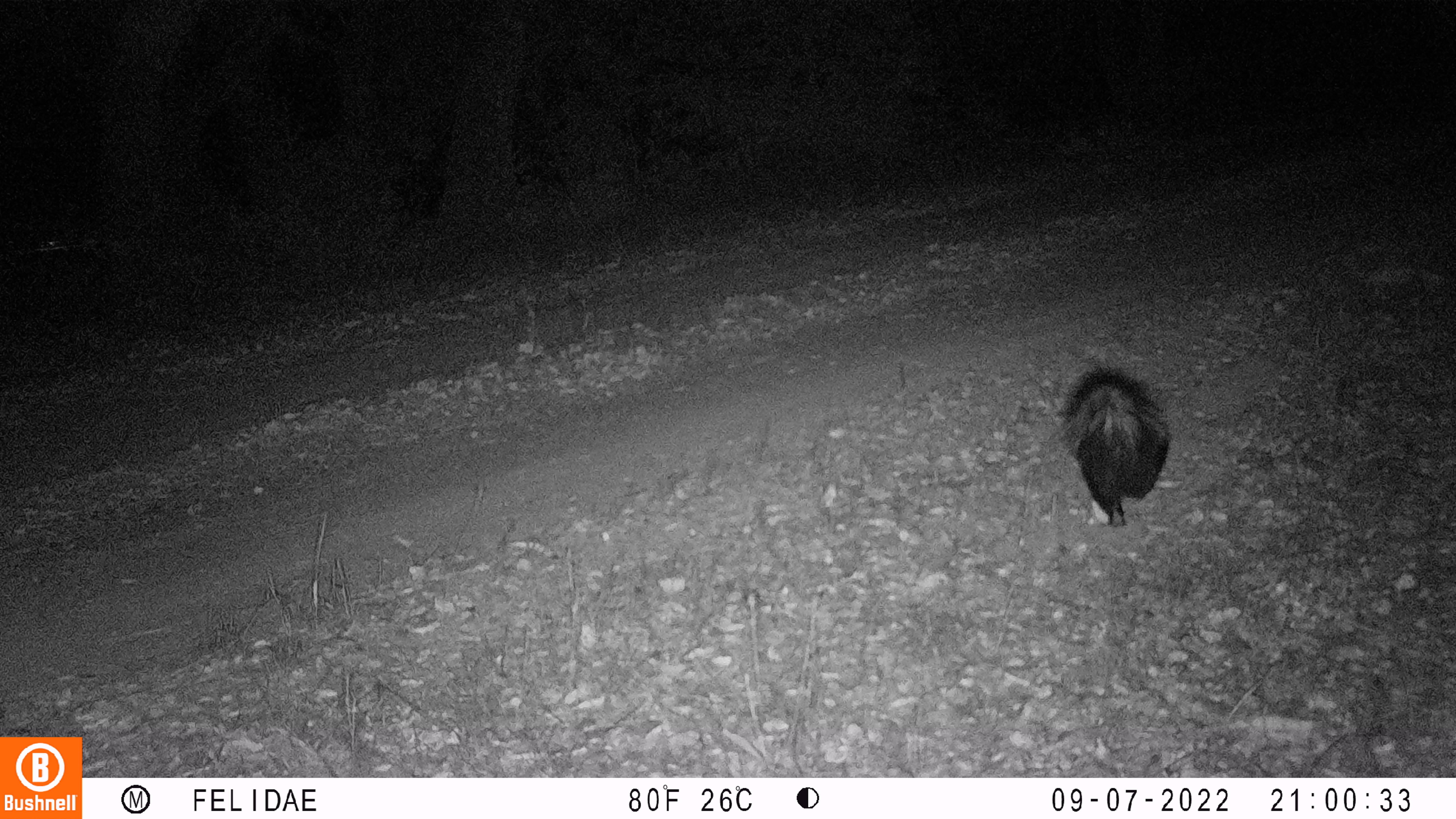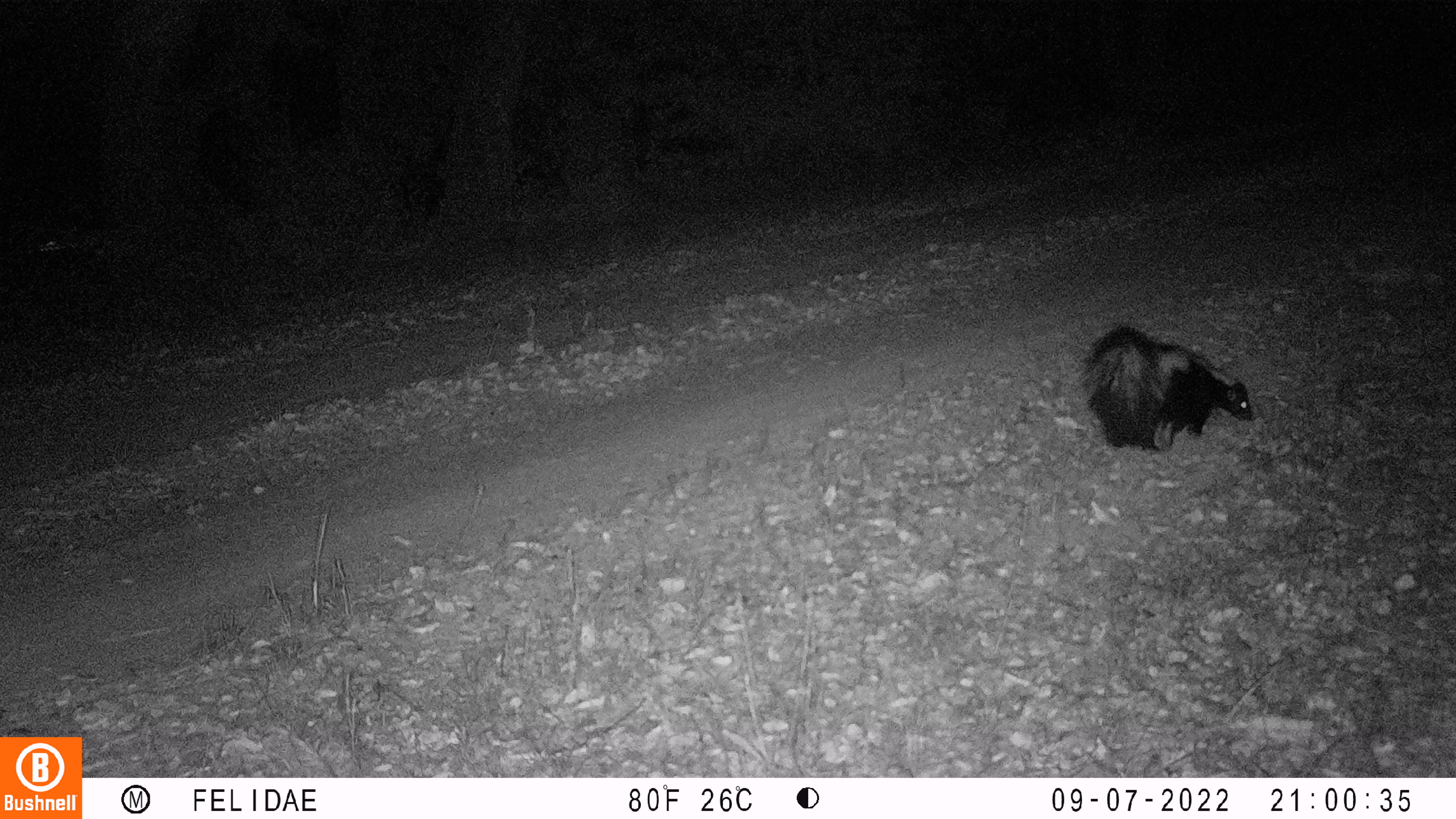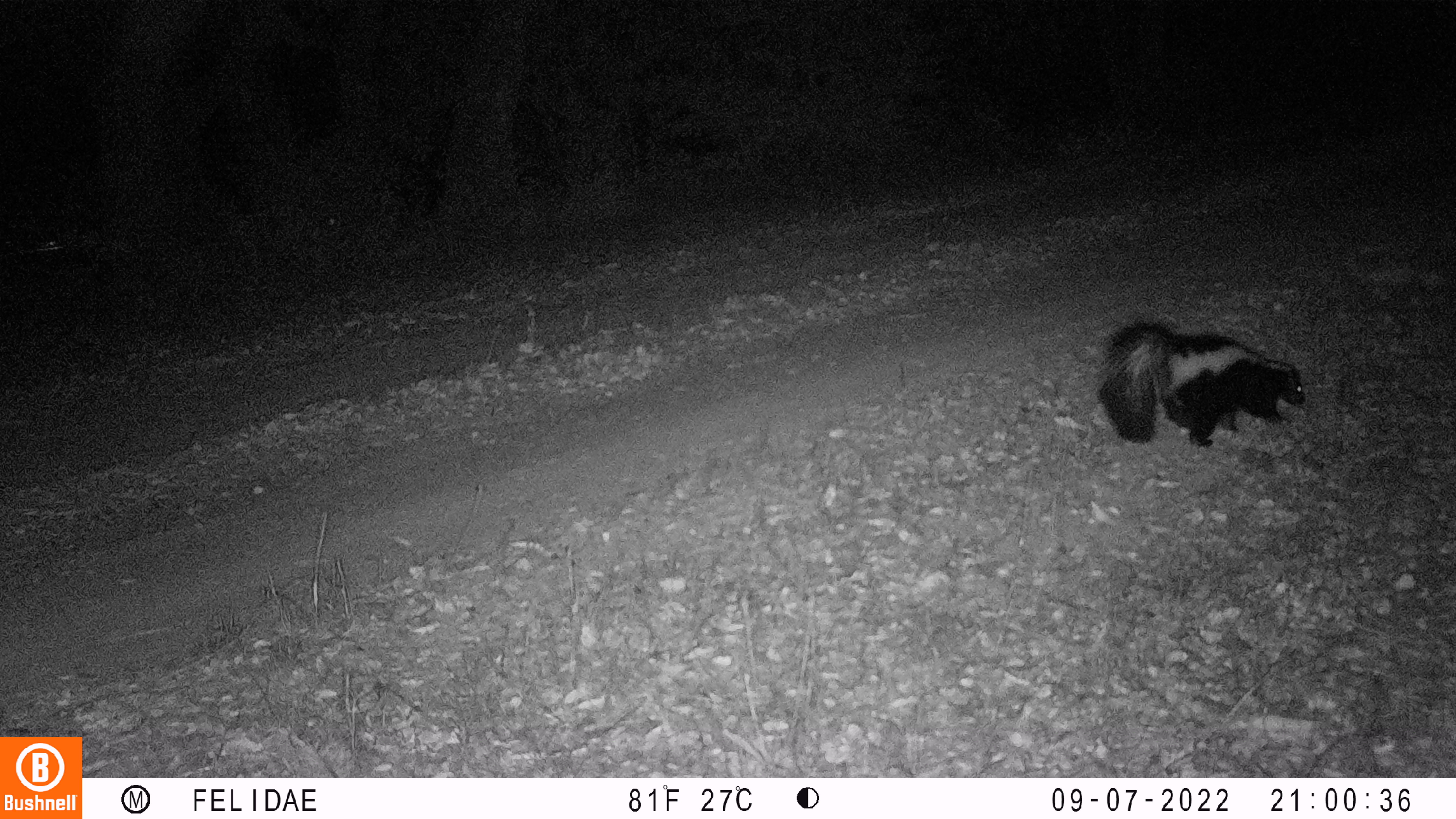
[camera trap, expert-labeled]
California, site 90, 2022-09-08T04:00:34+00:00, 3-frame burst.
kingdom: Animalia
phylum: Chordata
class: Mammalia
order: Carnivora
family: Mephitidae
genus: Mephitis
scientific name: Mephitis mephitis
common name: striped skunk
Striped skunk (Mephitis mephitis).